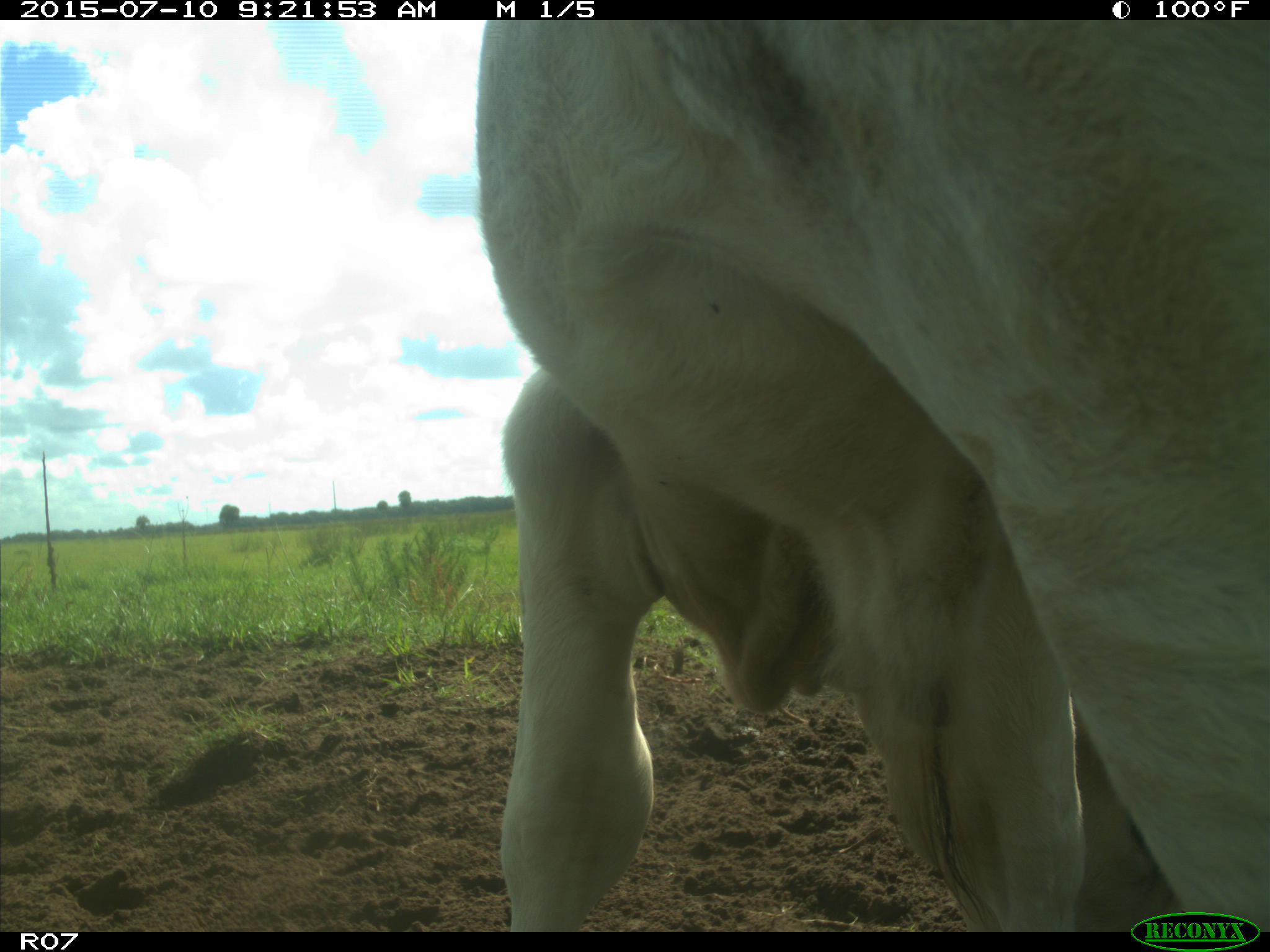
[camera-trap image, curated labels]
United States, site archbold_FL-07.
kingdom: Animalia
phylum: Chordata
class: Mammalia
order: Artiodactyla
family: Bovidae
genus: Bos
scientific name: Bos taurus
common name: domestic cow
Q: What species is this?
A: Bos taurus (domestic cow).